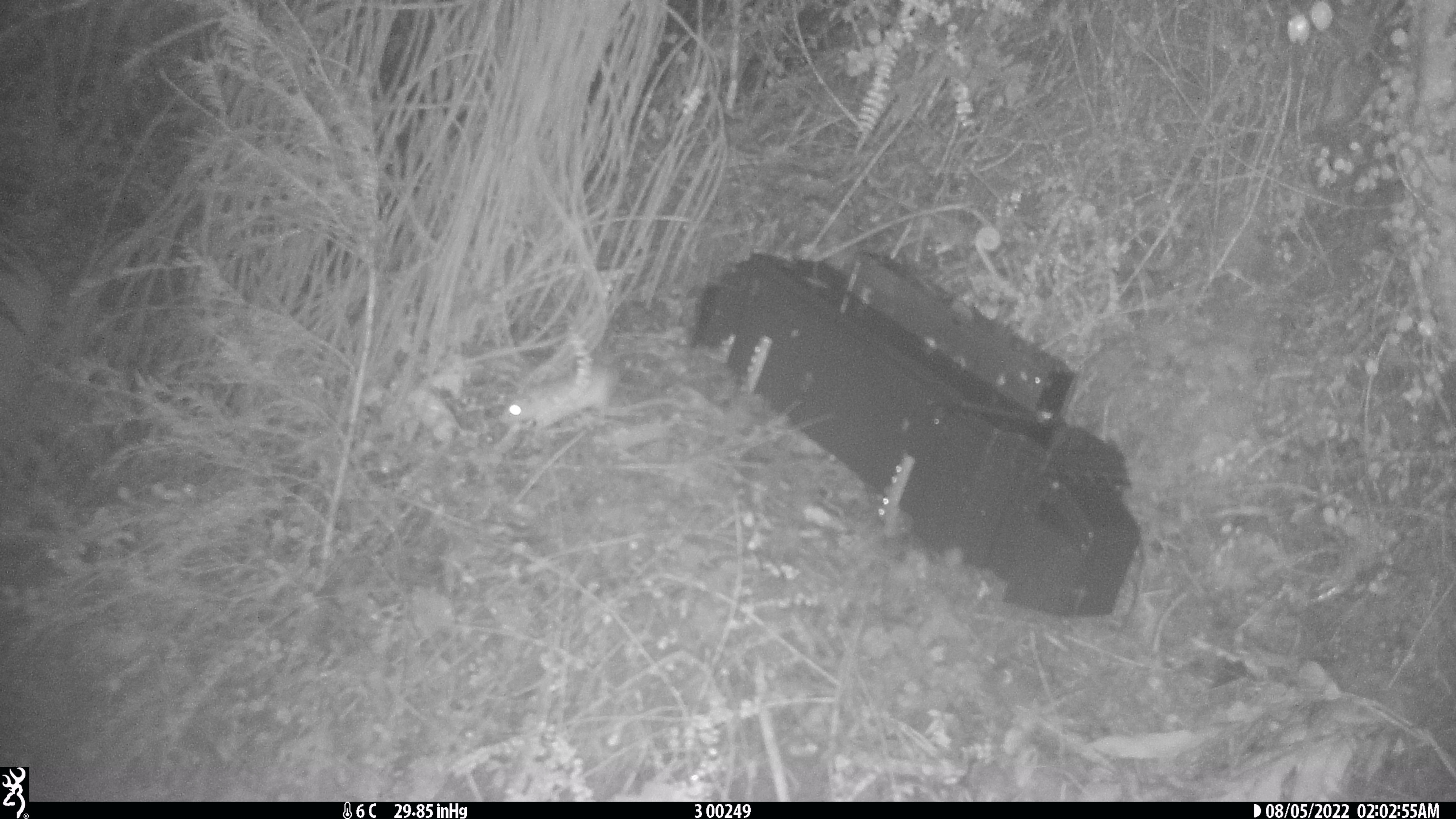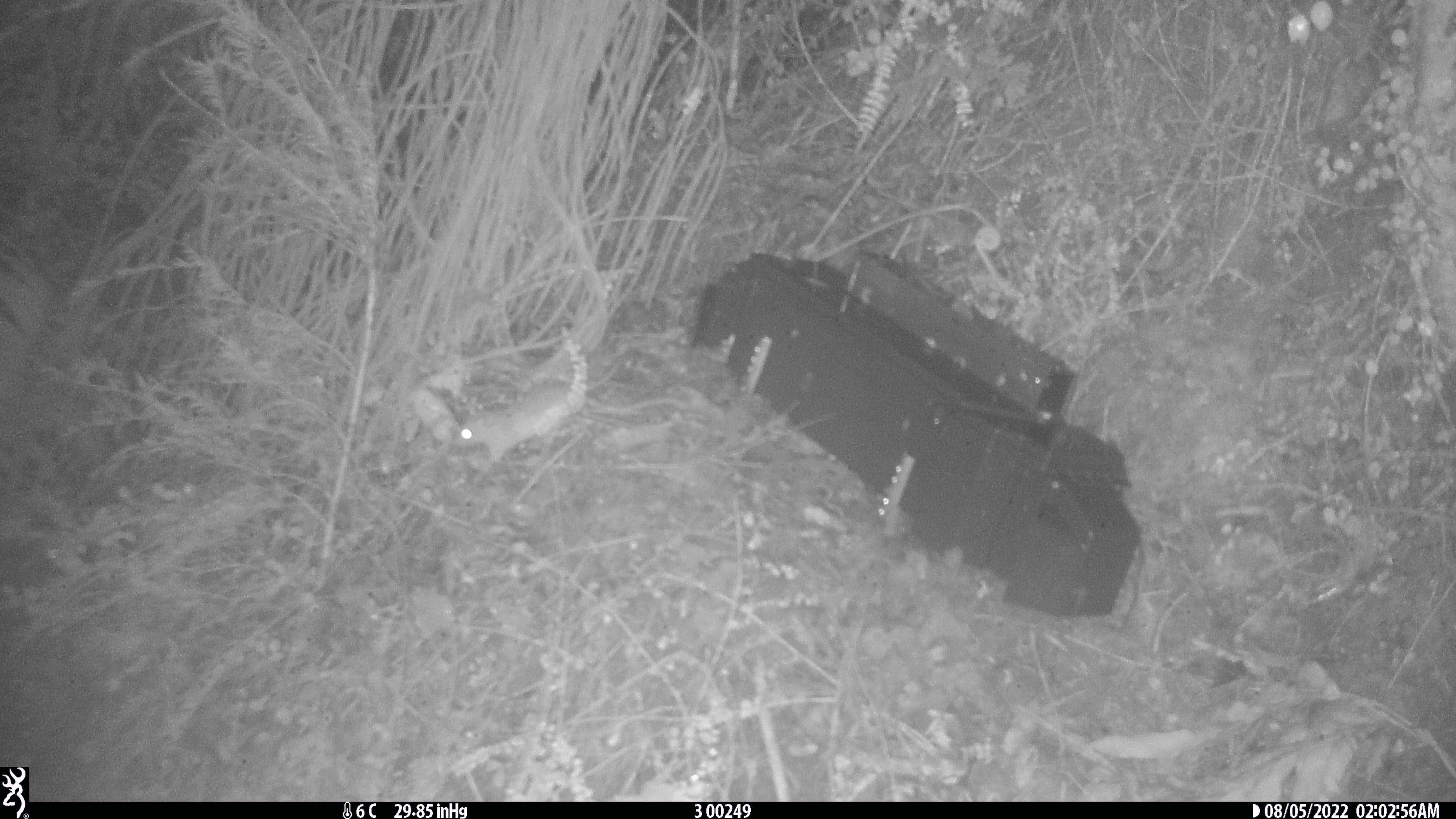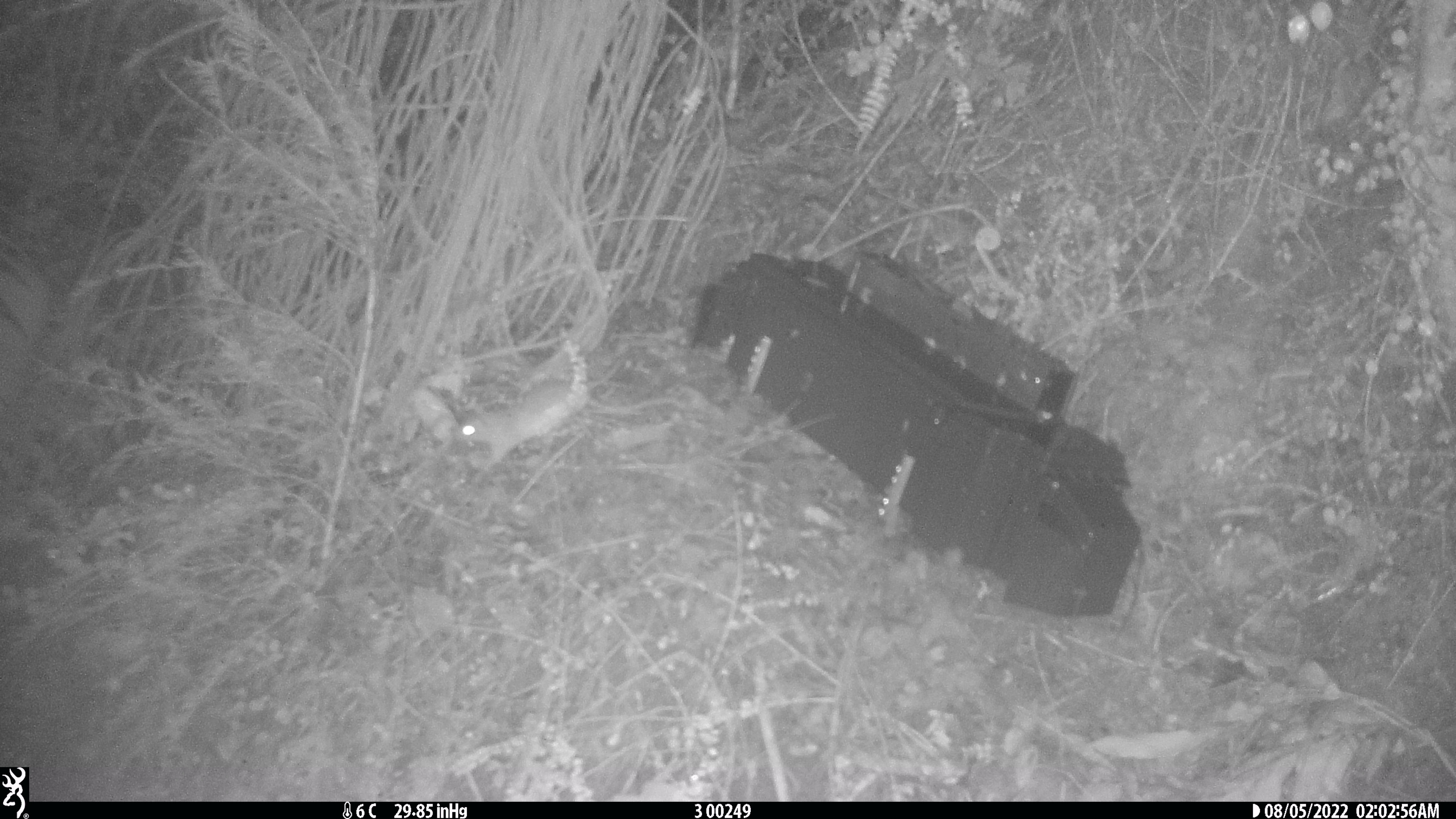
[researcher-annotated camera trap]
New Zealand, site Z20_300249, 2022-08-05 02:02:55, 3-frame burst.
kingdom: Animalia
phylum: Chordata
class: Mammalia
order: Rodentia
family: Muridae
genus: Rattus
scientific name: Rattus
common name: rat